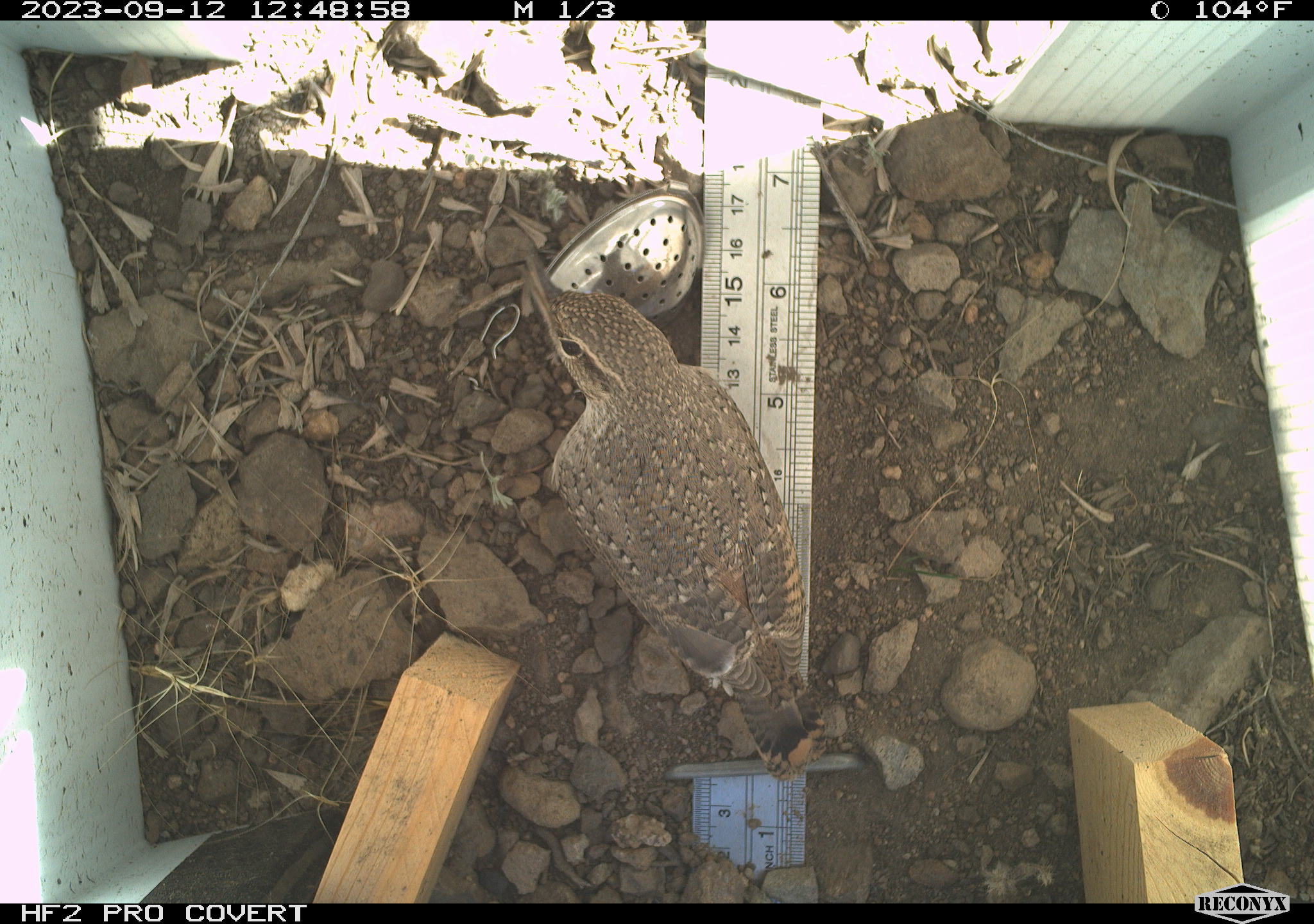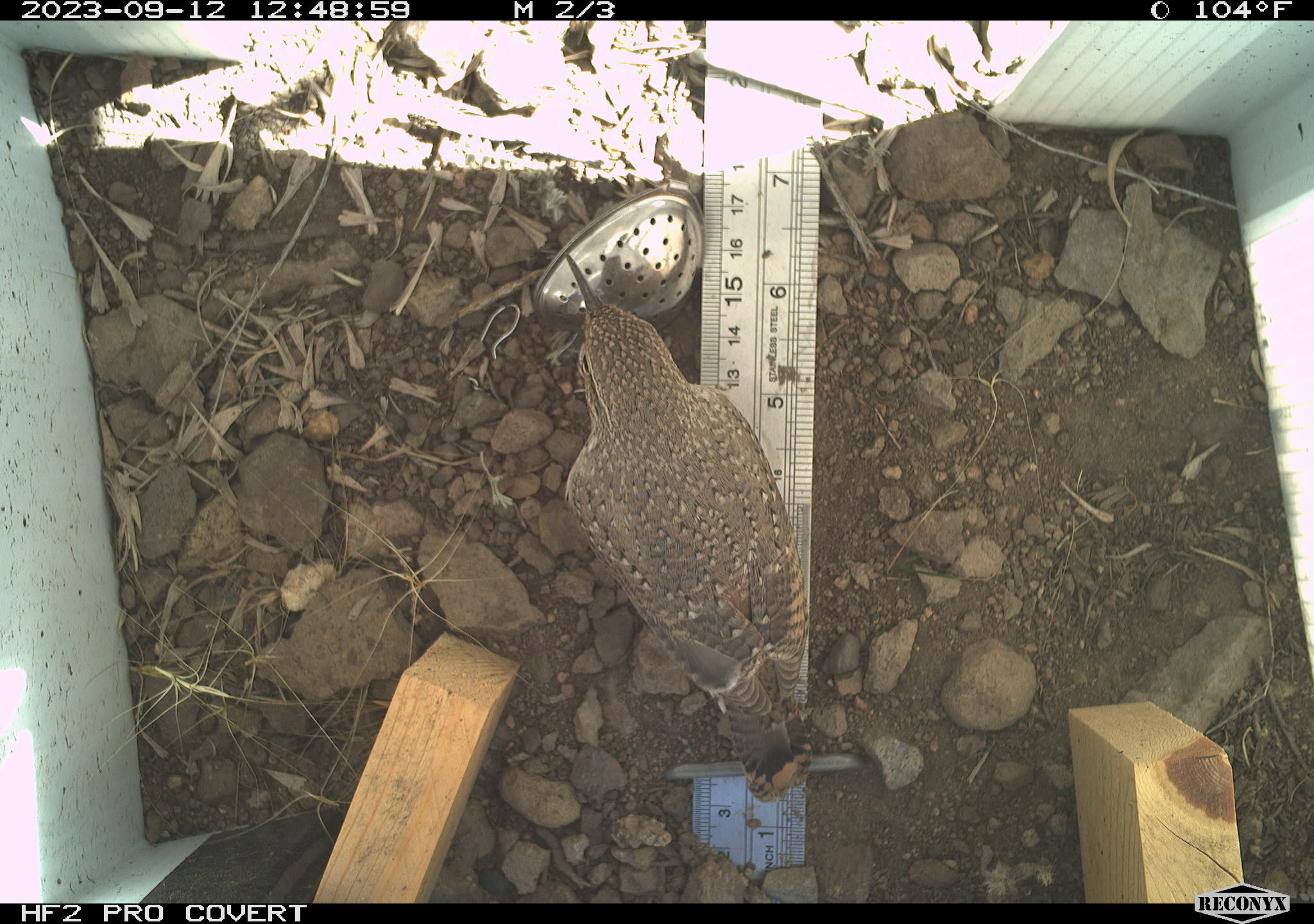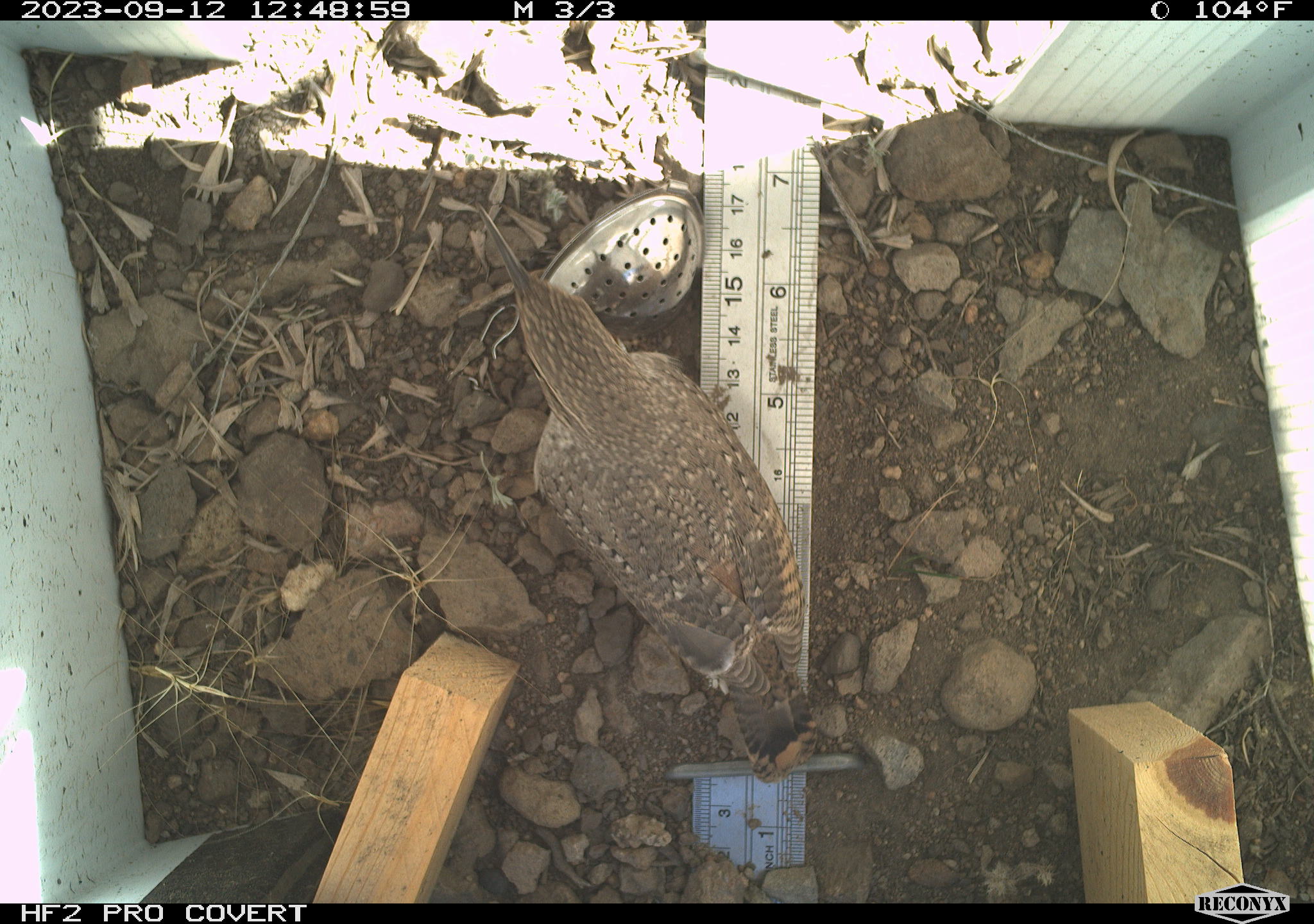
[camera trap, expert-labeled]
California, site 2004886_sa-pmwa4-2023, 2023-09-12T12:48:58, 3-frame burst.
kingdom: Animalia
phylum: Chordata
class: Aves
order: Passeriformes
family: Troglodytidae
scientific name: Troglodytidae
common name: wren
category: troglodytidae family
Troglodytidae family (wren) (Troglodytidae).